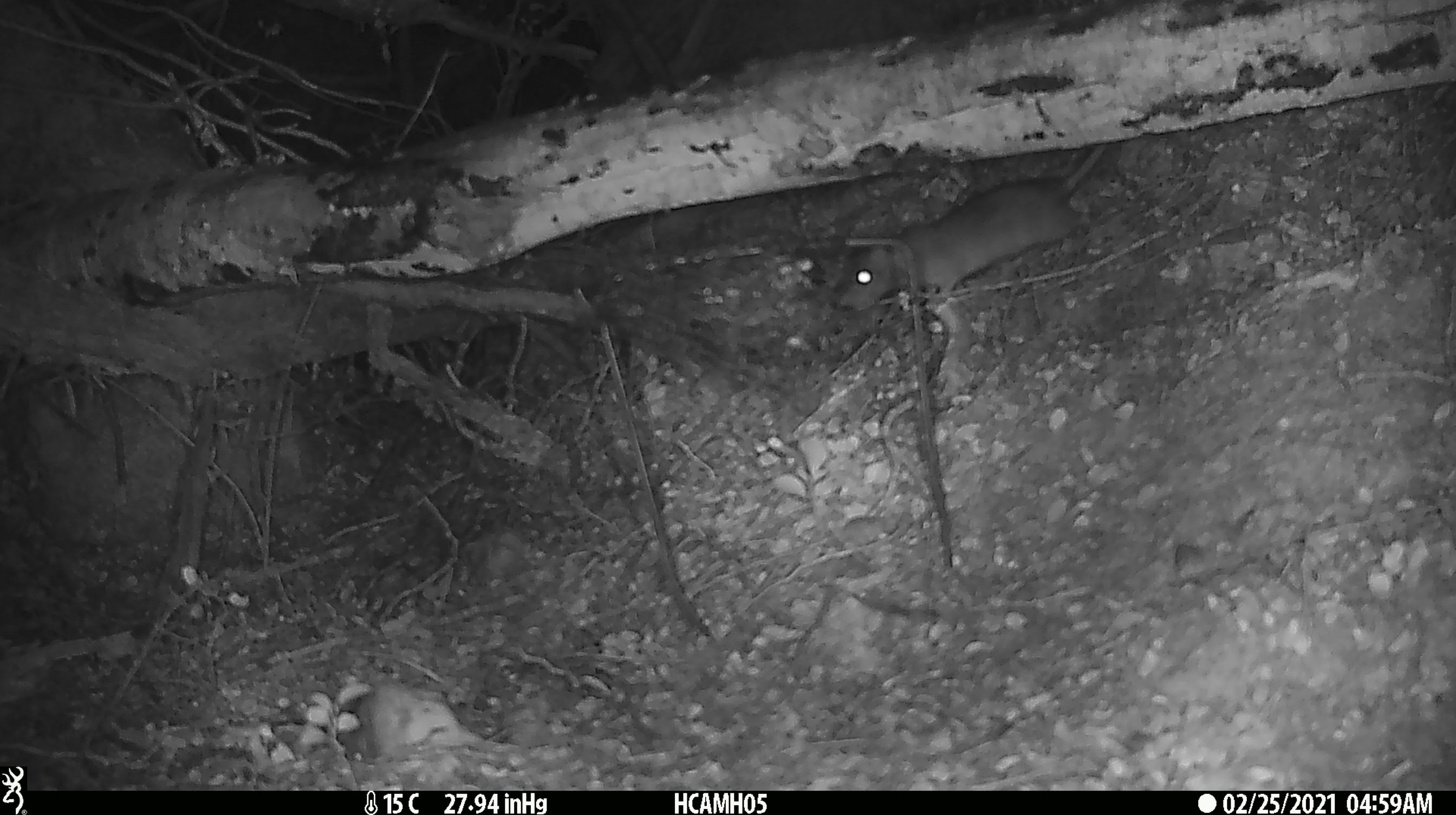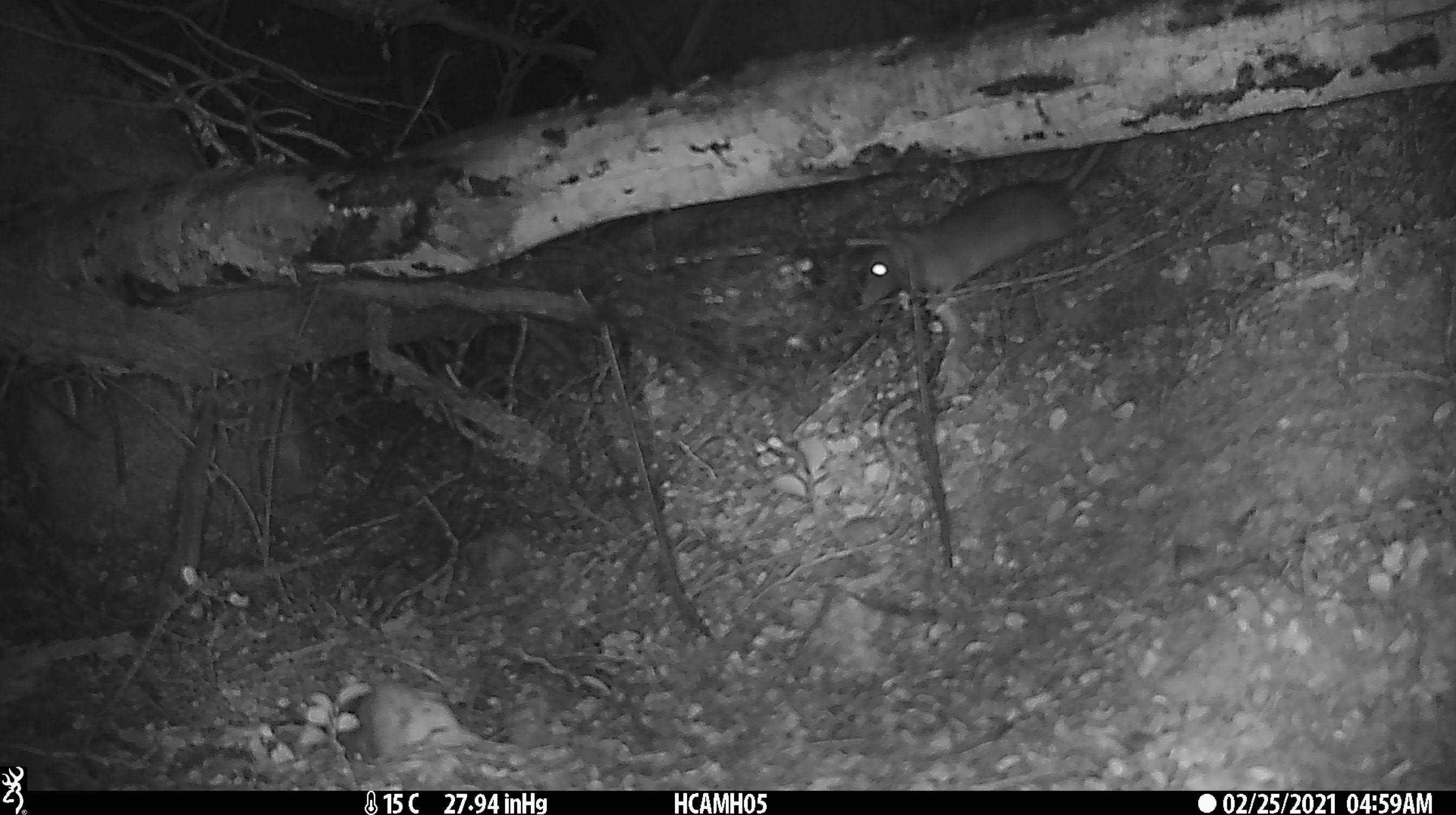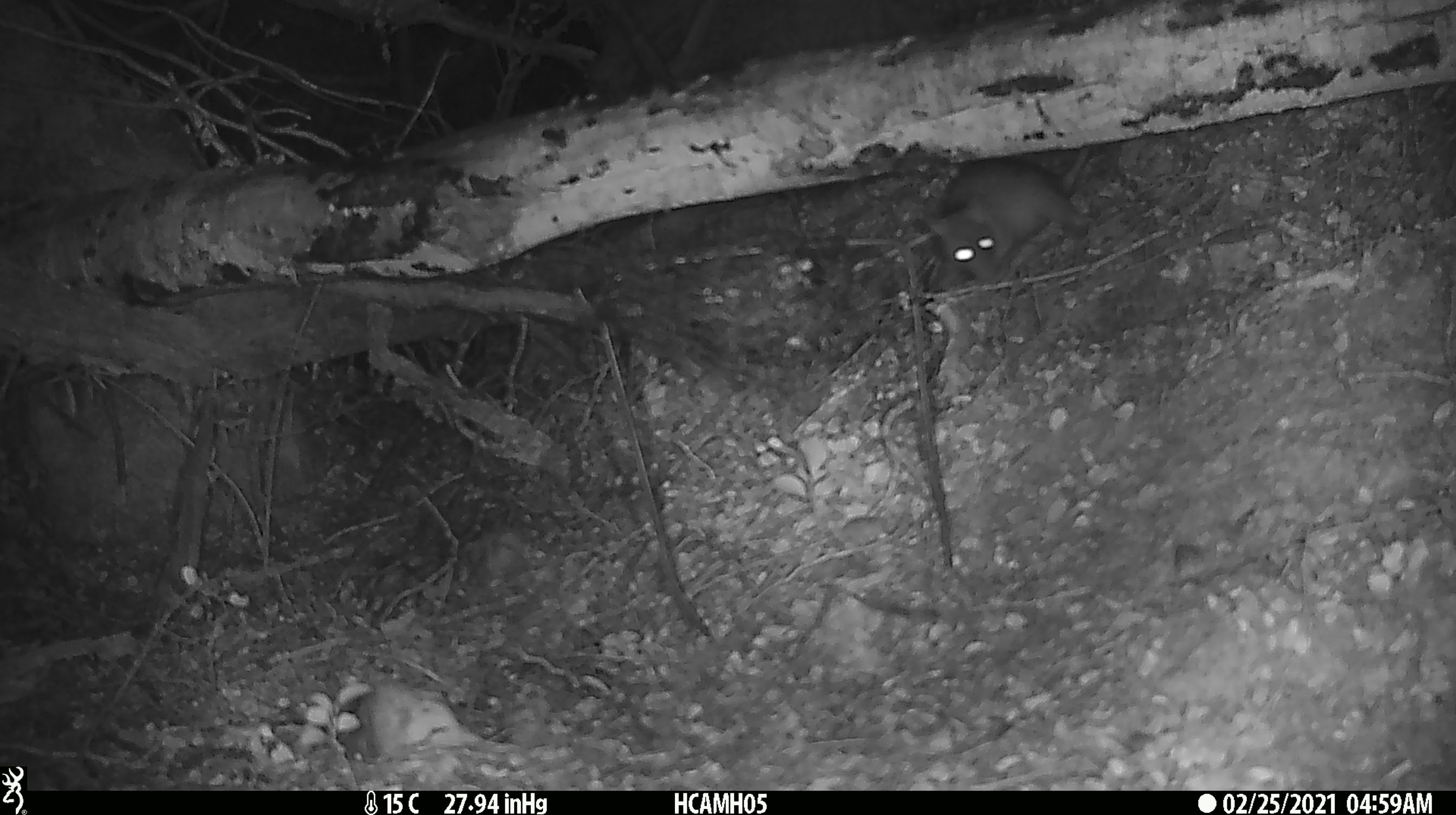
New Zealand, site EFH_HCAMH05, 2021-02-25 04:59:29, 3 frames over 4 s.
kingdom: Animalia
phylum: Chordata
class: Mammalia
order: Rodentia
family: Muridae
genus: Rattus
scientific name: Rattus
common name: rat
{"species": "rat (Rattus)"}